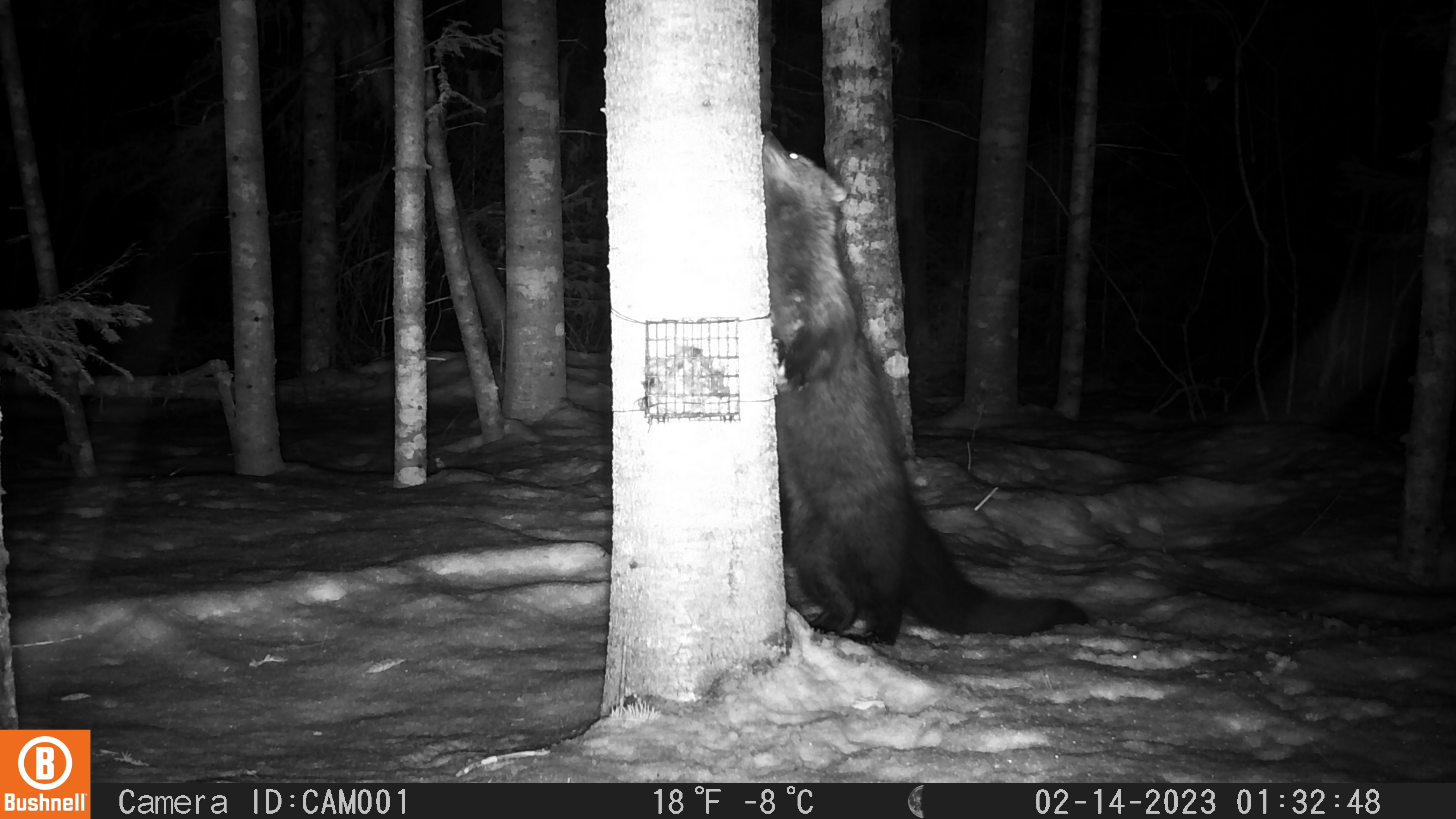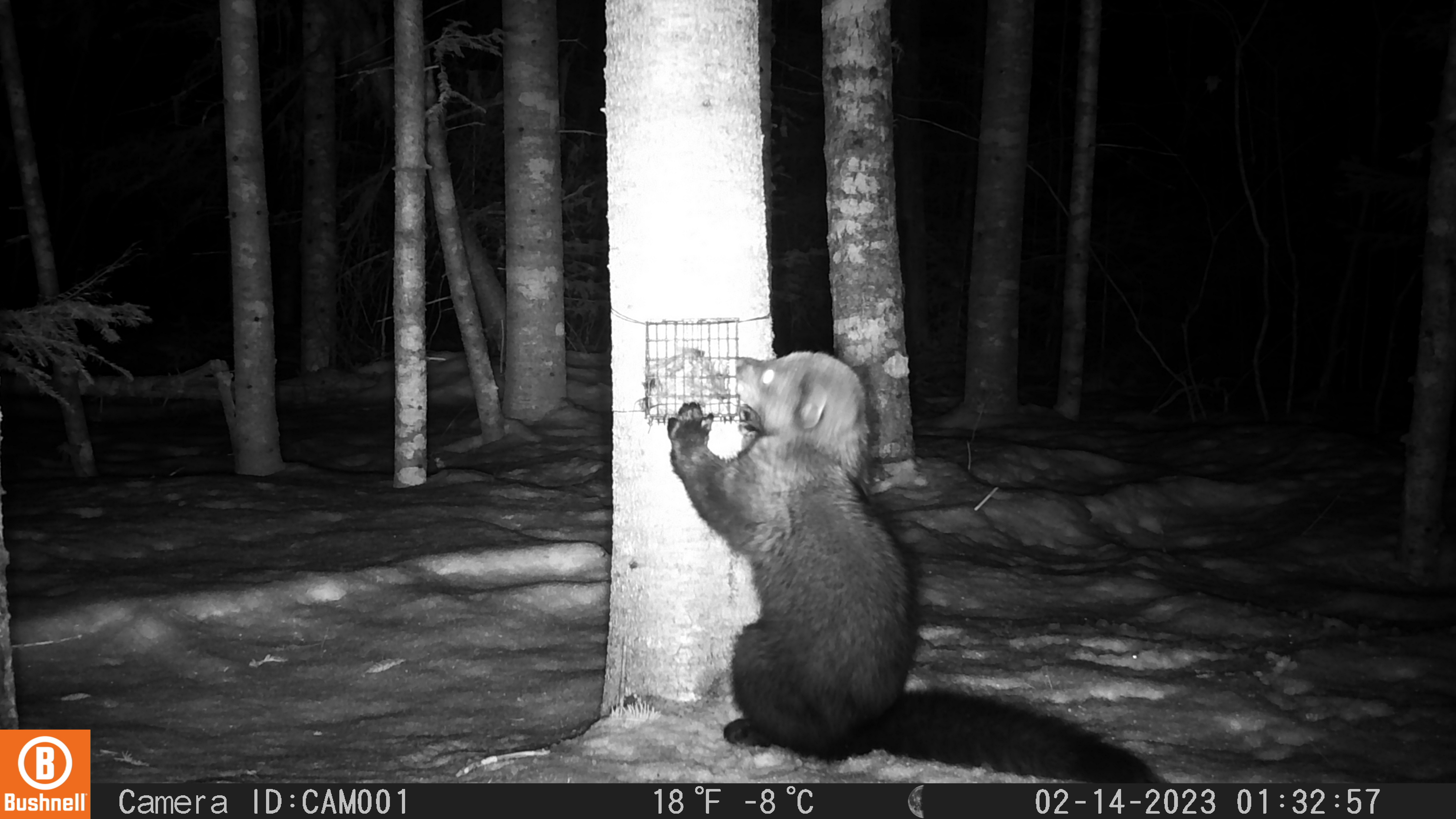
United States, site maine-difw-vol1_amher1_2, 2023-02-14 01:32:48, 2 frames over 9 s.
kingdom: Animalia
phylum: Chordata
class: Mammalia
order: Carnivora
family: Mustelidae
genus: Pekania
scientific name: Pekania pennanti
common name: fisher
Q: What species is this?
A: Fisher (Pekania pennanti).